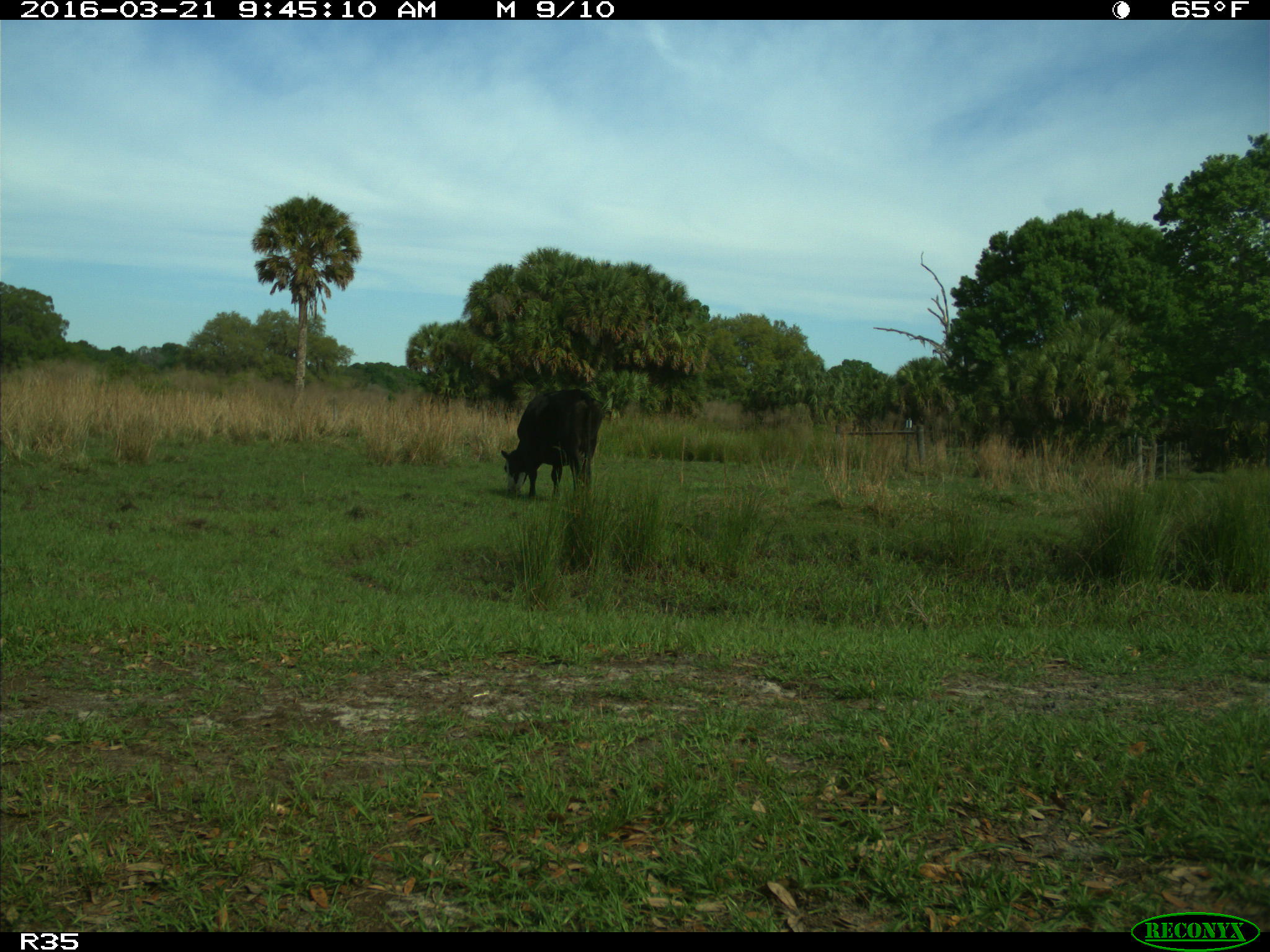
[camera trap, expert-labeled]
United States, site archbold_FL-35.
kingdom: Animalia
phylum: Chordata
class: Mammalia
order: Artiodactyla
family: Bovidae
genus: Bos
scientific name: Bos taurus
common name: domestic cow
Bos taurus (domestic cow).